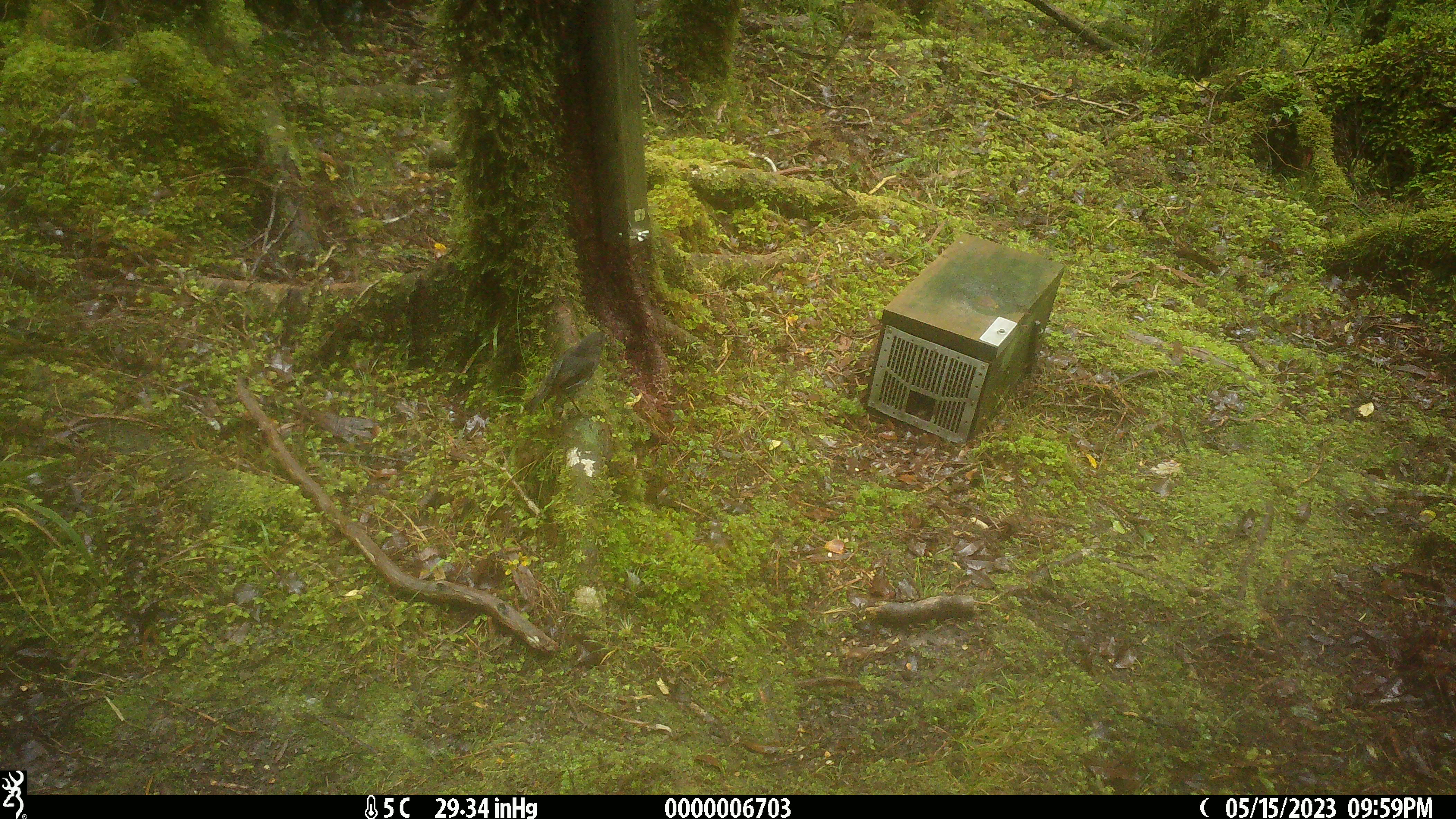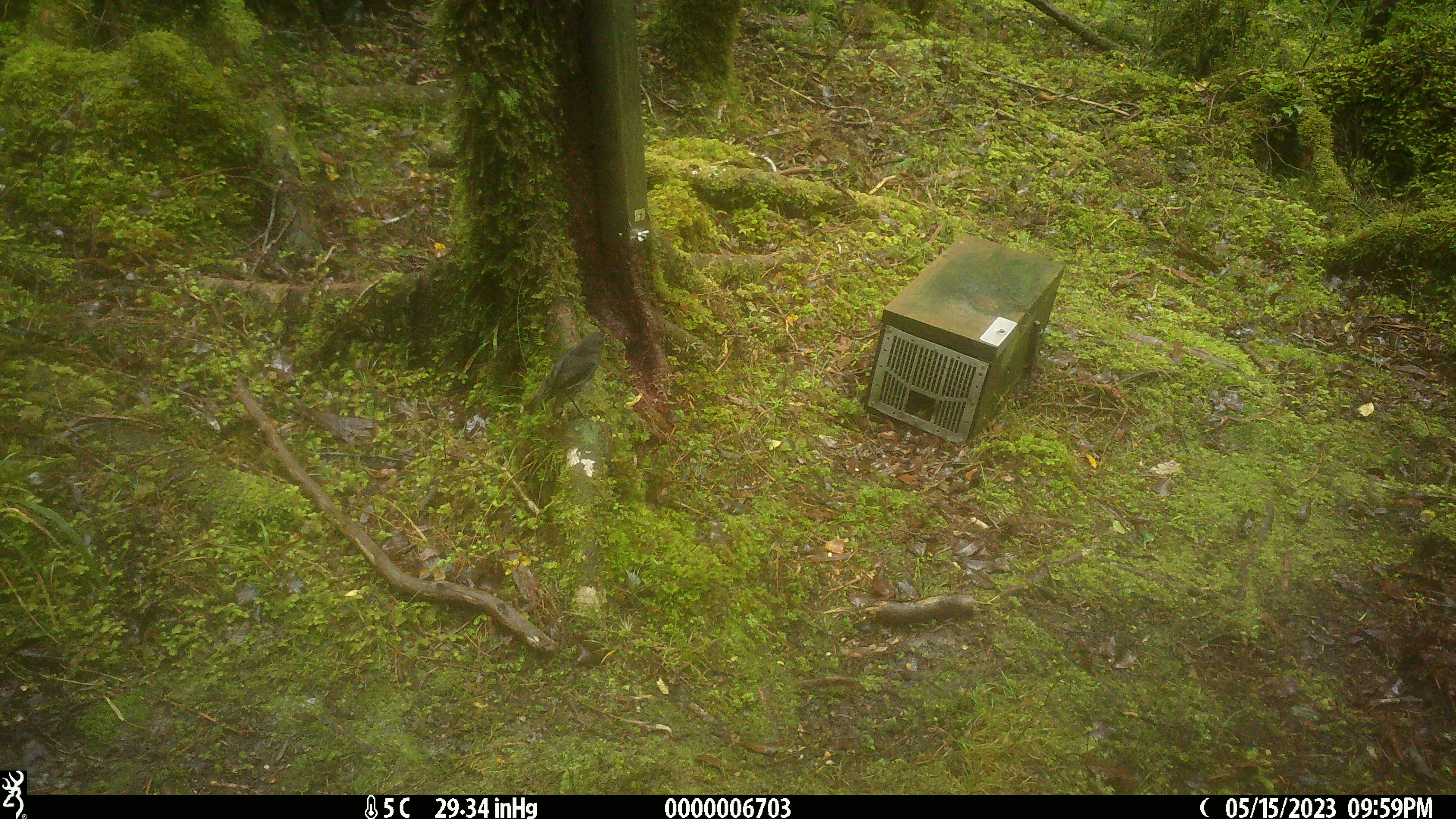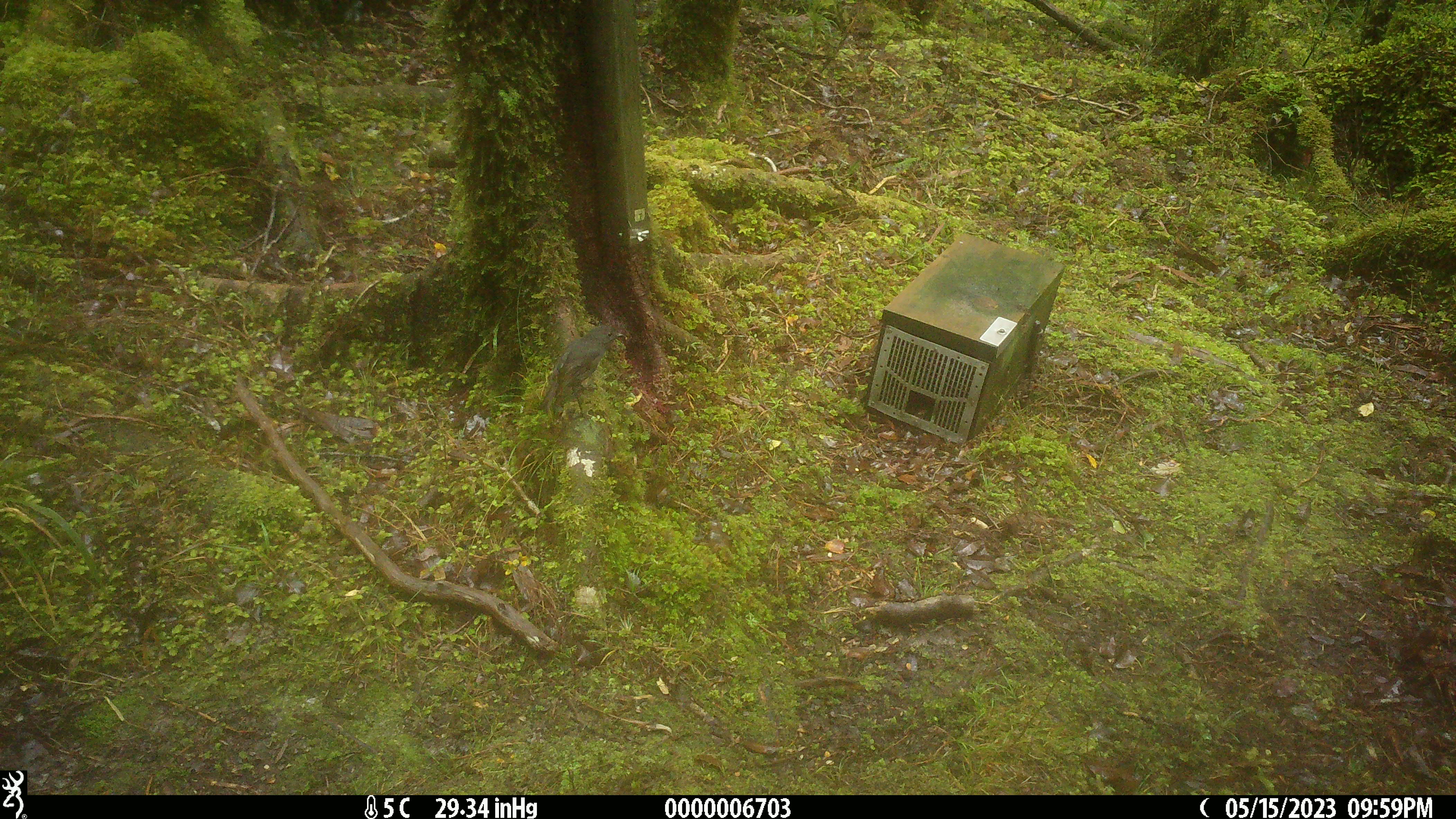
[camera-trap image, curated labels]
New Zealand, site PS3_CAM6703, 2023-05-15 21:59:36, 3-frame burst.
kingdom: Animalia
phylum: Chordata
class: Aves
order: Passeriformes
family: Petroicidae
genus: Petroica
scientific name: Petroica australis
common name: new zealand robin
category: robin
Robin (new zealand robin) (Petroica australis).